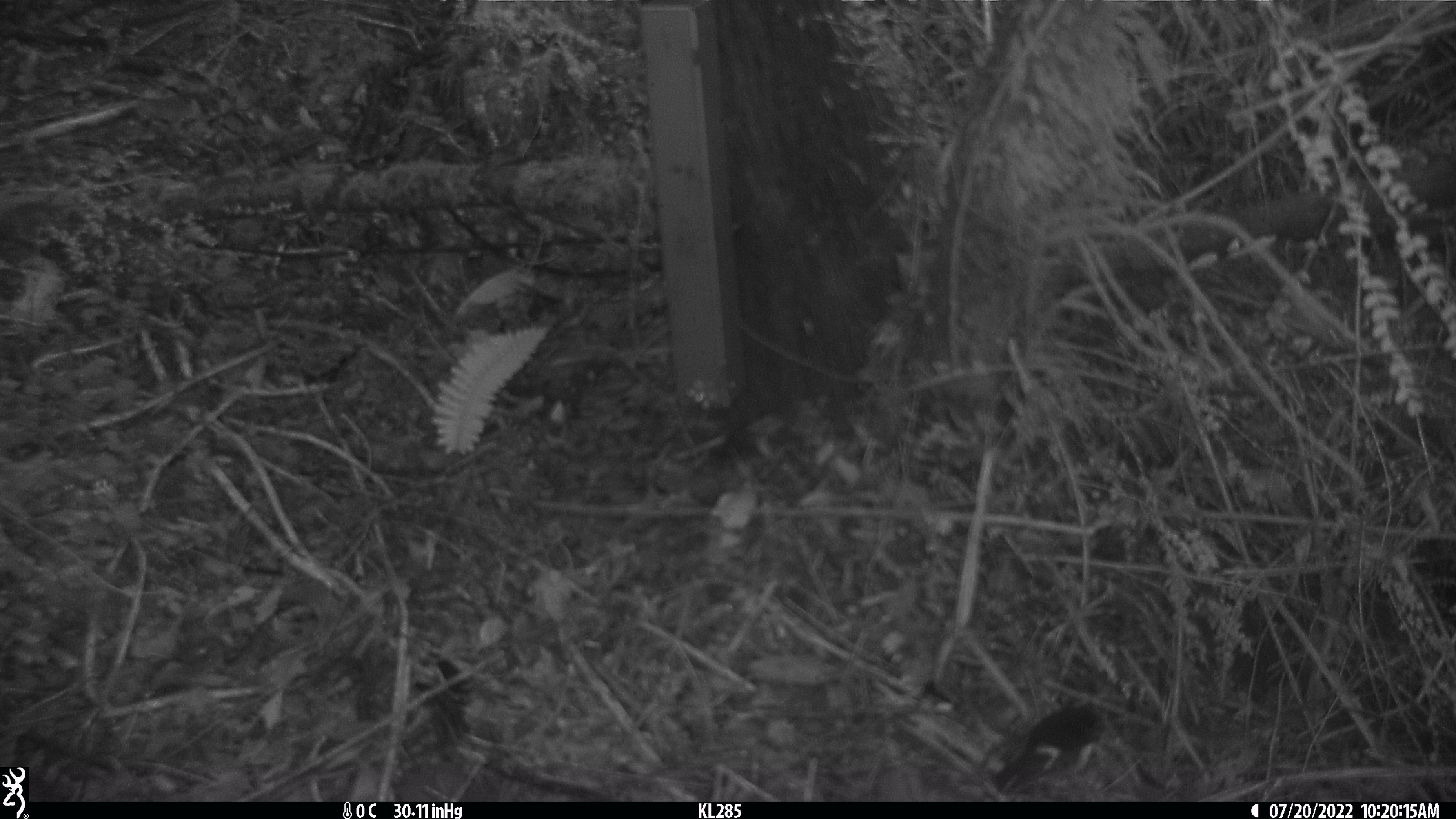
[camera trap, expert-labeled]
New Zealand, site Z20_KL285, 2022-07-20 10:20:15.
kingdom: Animalia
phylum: Chordata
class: Aves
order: Passeriformes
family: Petroicidae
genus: Petroica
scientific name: Petroica macrocephala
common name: tomtit